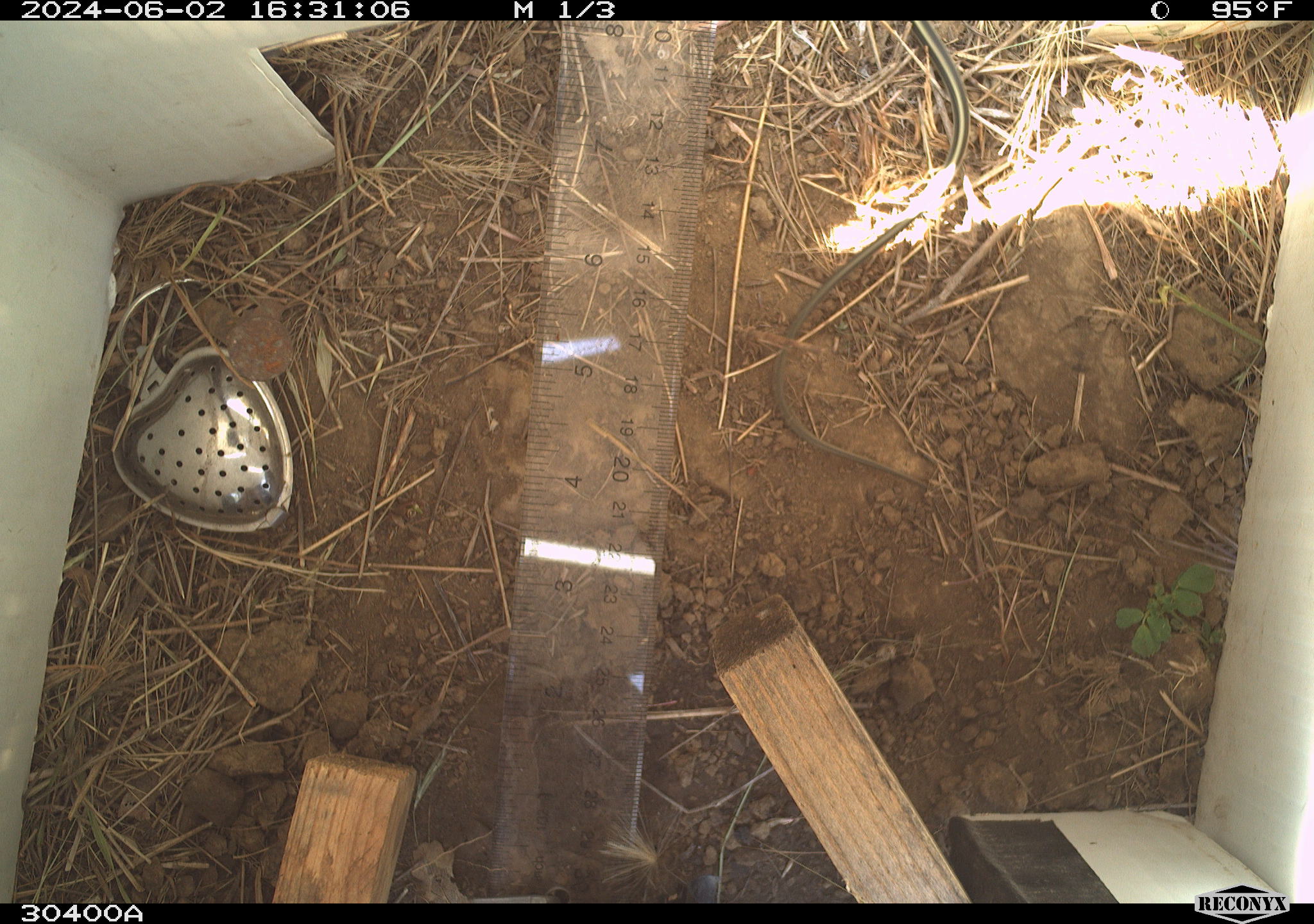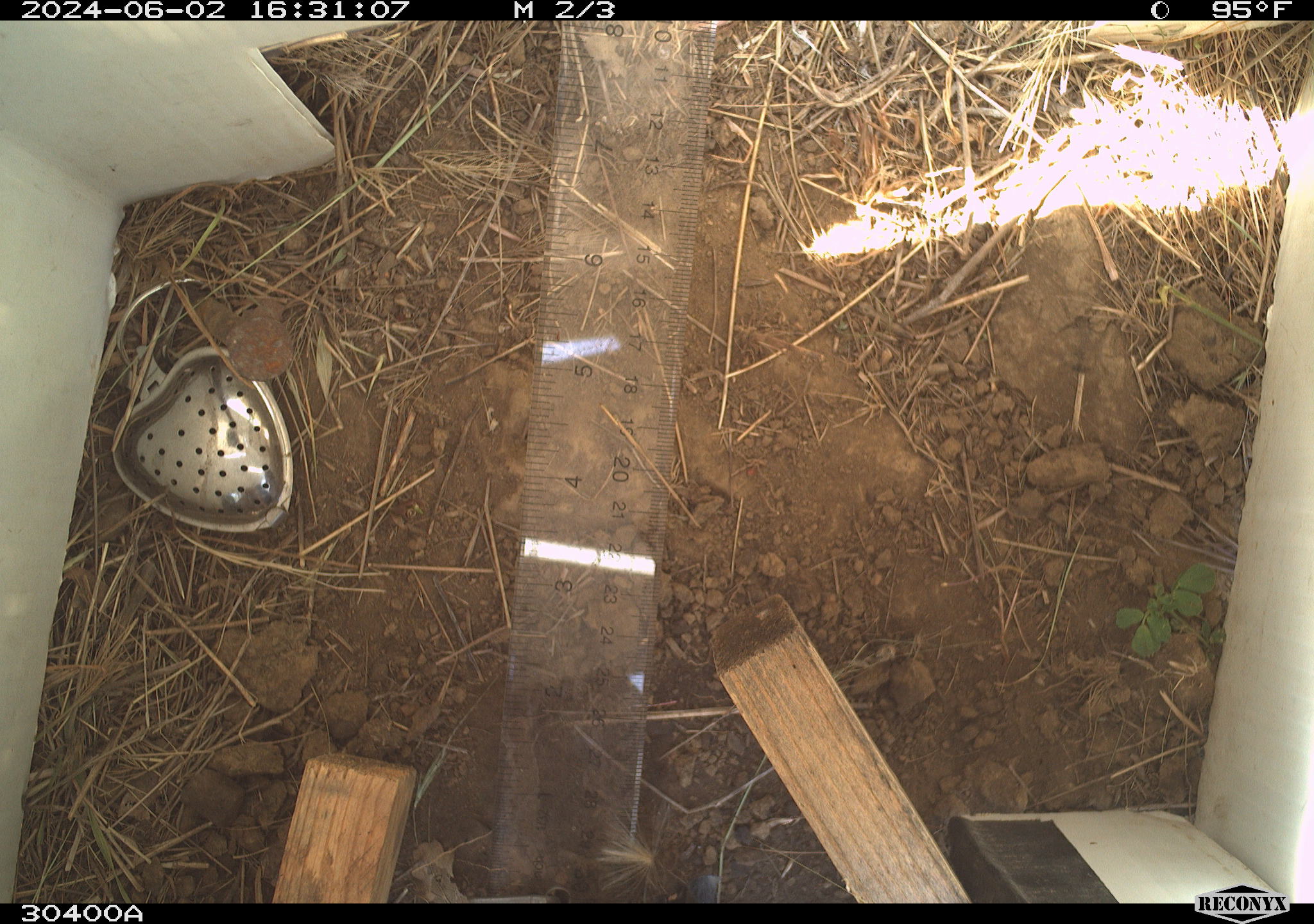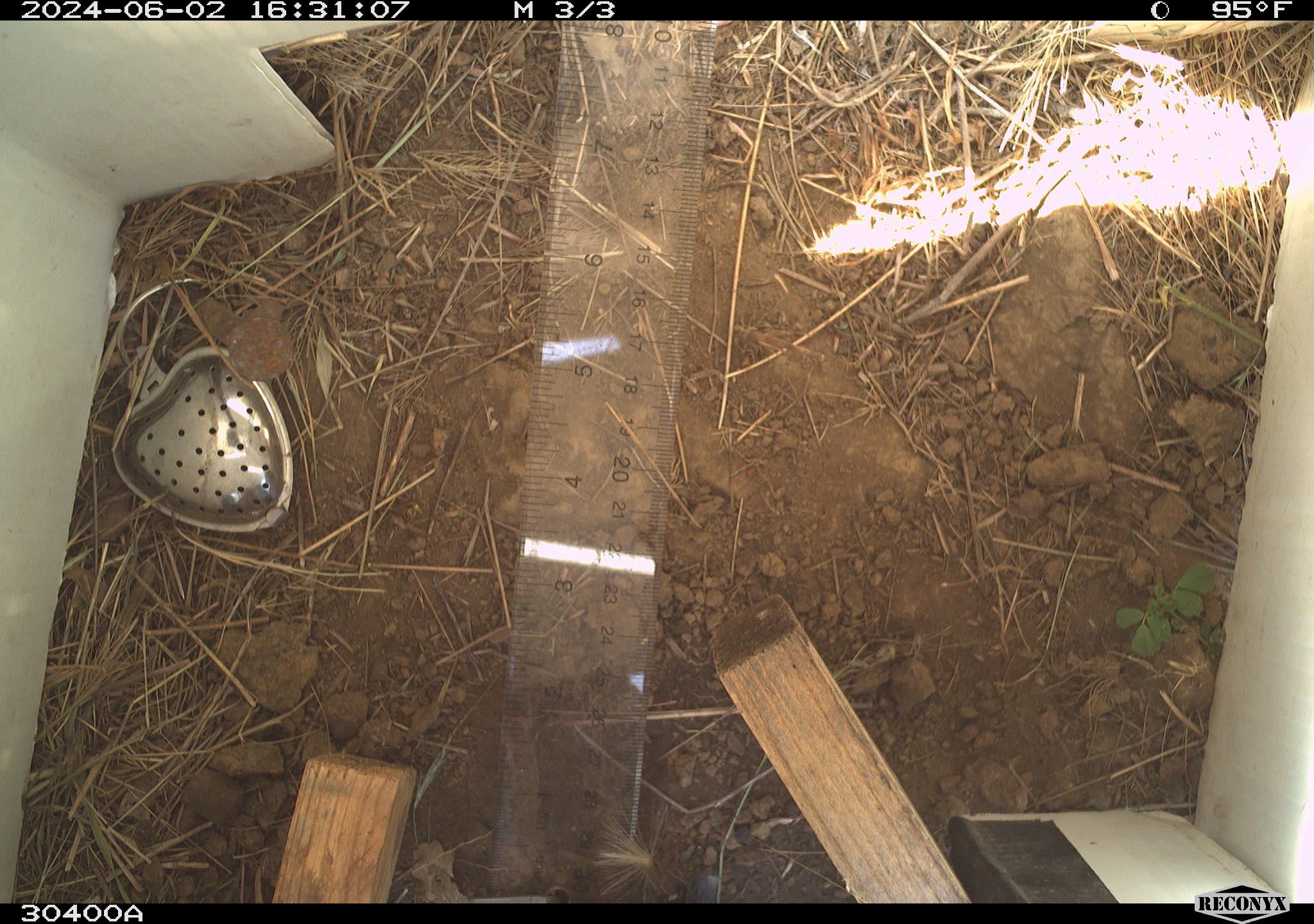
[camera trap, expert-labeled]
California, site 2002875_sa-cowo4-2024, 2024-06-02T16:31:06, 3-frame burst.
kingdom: Animalia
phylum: Chordata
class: Mammalia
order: Rodentia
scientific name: Rodentia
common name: rodent